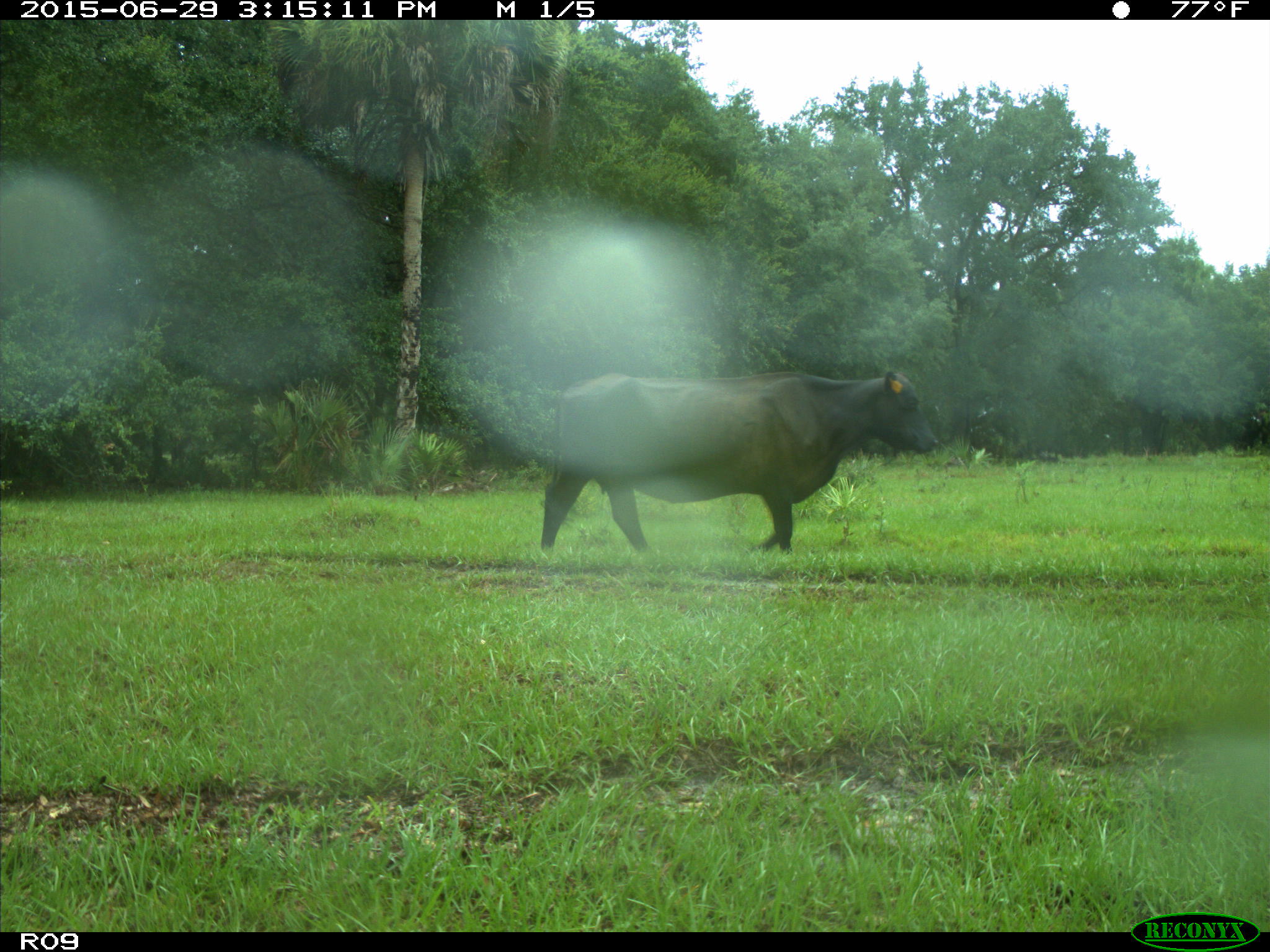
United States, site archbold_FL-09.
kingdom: Animalia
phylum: Chordata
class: Mammalia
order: Artiodactyla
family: Bovidae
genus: Bos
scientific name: Bos taurus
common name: domestic cow